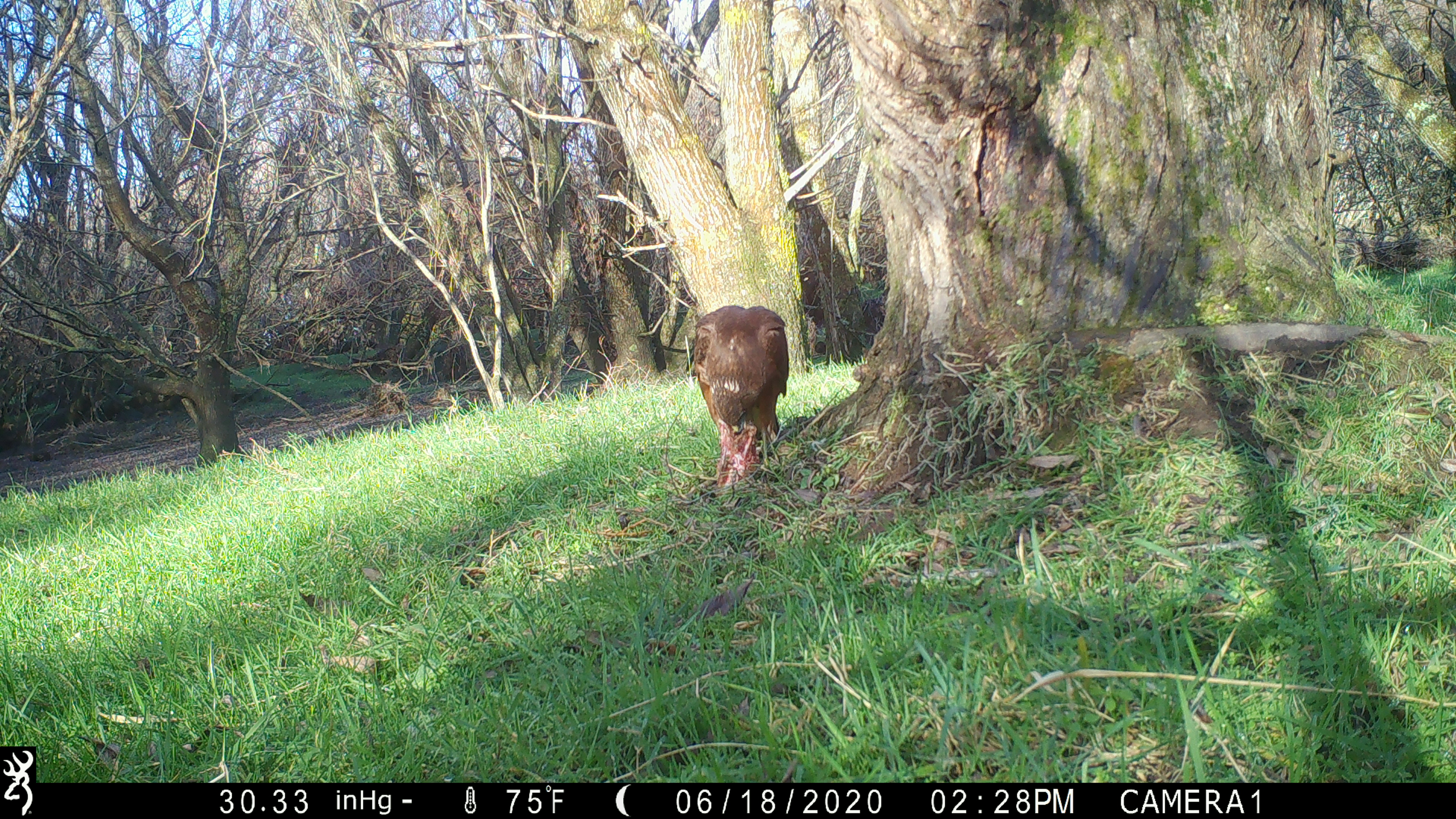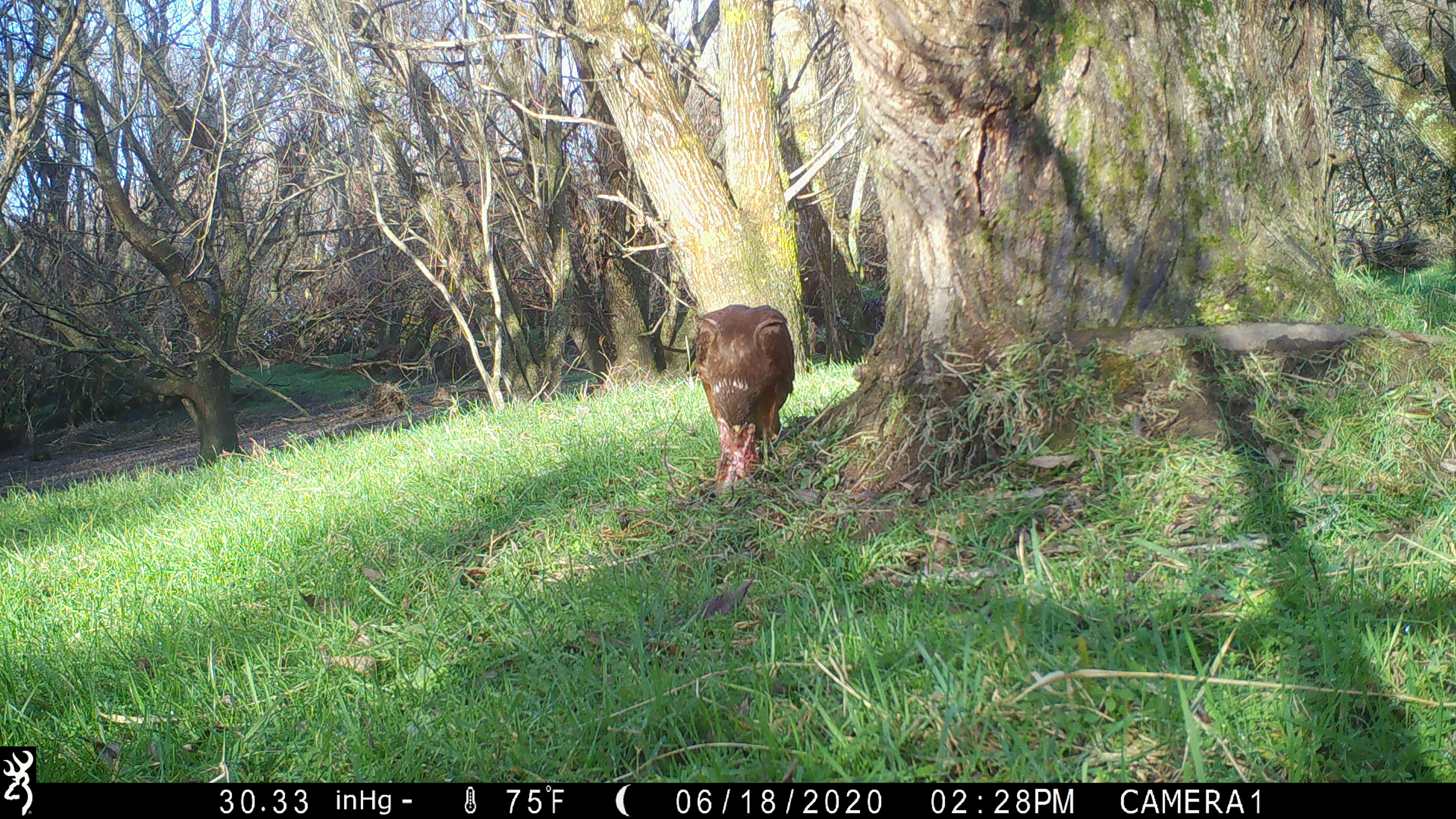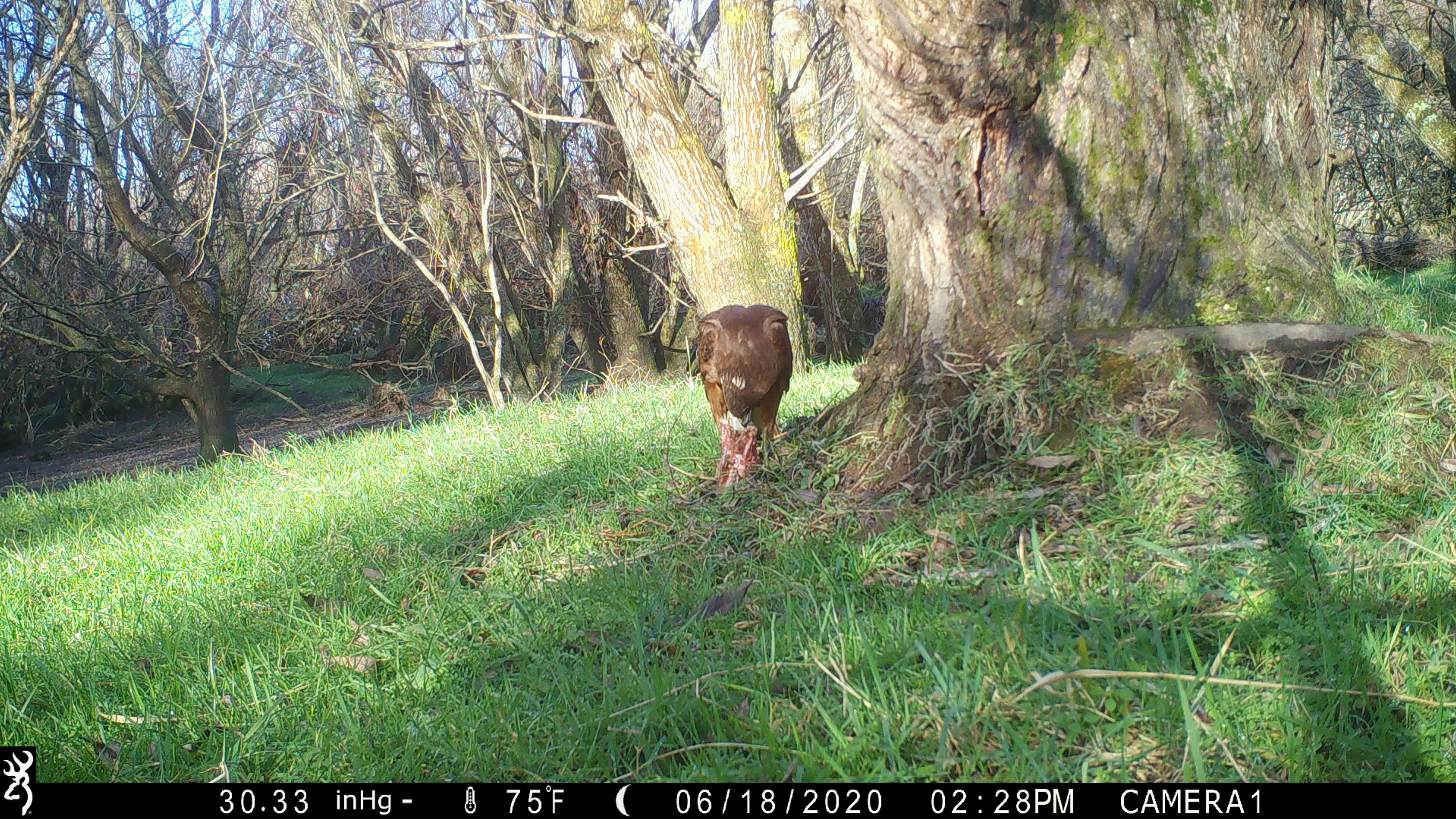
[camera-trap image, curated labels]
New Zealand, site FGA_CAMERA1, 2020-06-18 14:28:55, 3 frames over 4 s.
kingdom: Animalia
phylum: Chordata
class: Aves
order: Accipitriformes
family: Accipitridae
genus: Circus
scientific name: Circus approximans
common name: swamp harrier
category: harrier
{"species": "harrier (swamp harrier) (Circus approximans)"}